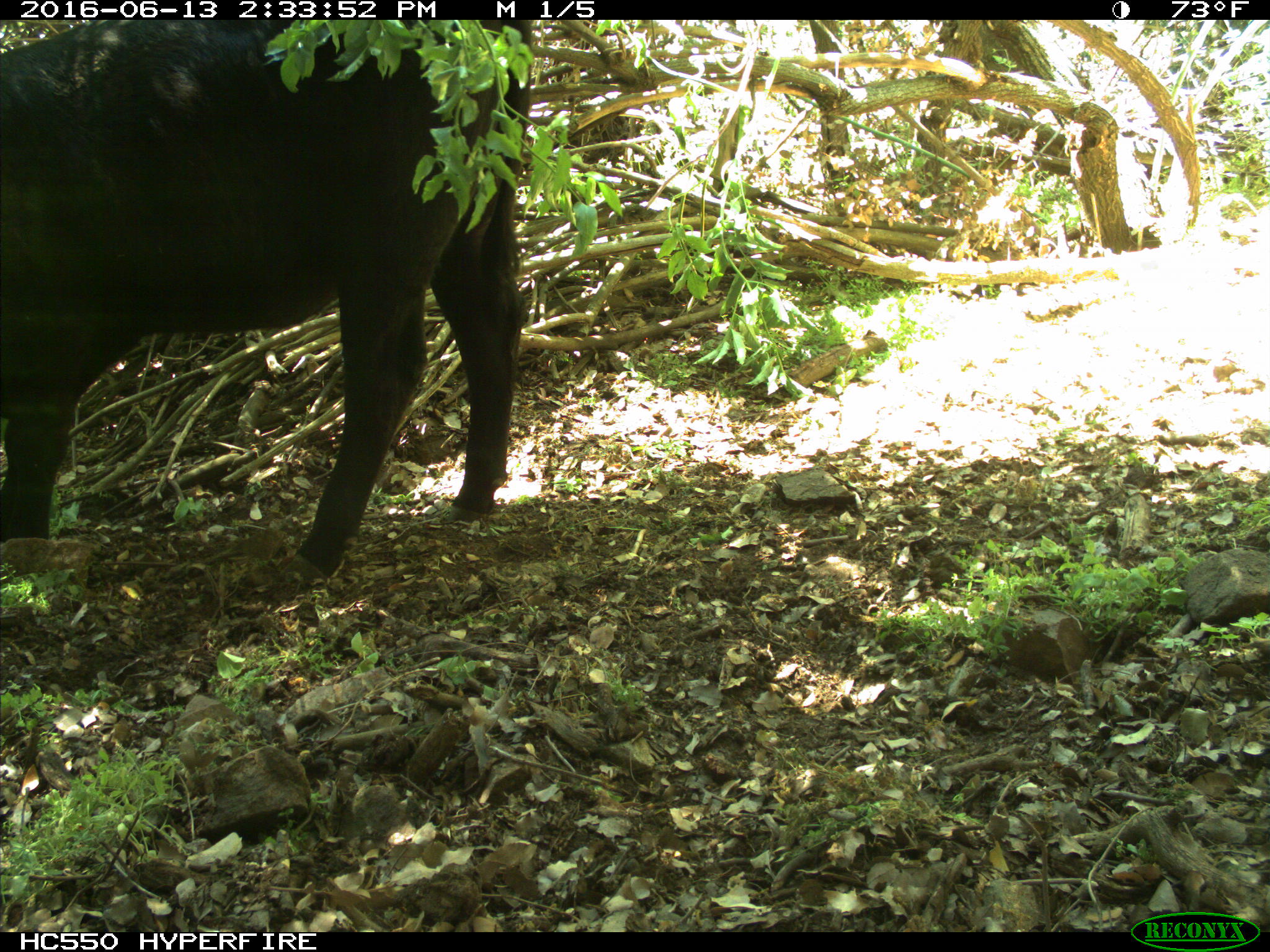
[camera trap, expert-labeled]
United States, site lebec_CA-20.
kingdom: Animalia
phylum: Chordata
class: Mammalia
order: Artiodactyla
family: Bovidae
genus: Bos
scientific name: Bos taurus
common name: domestic cow